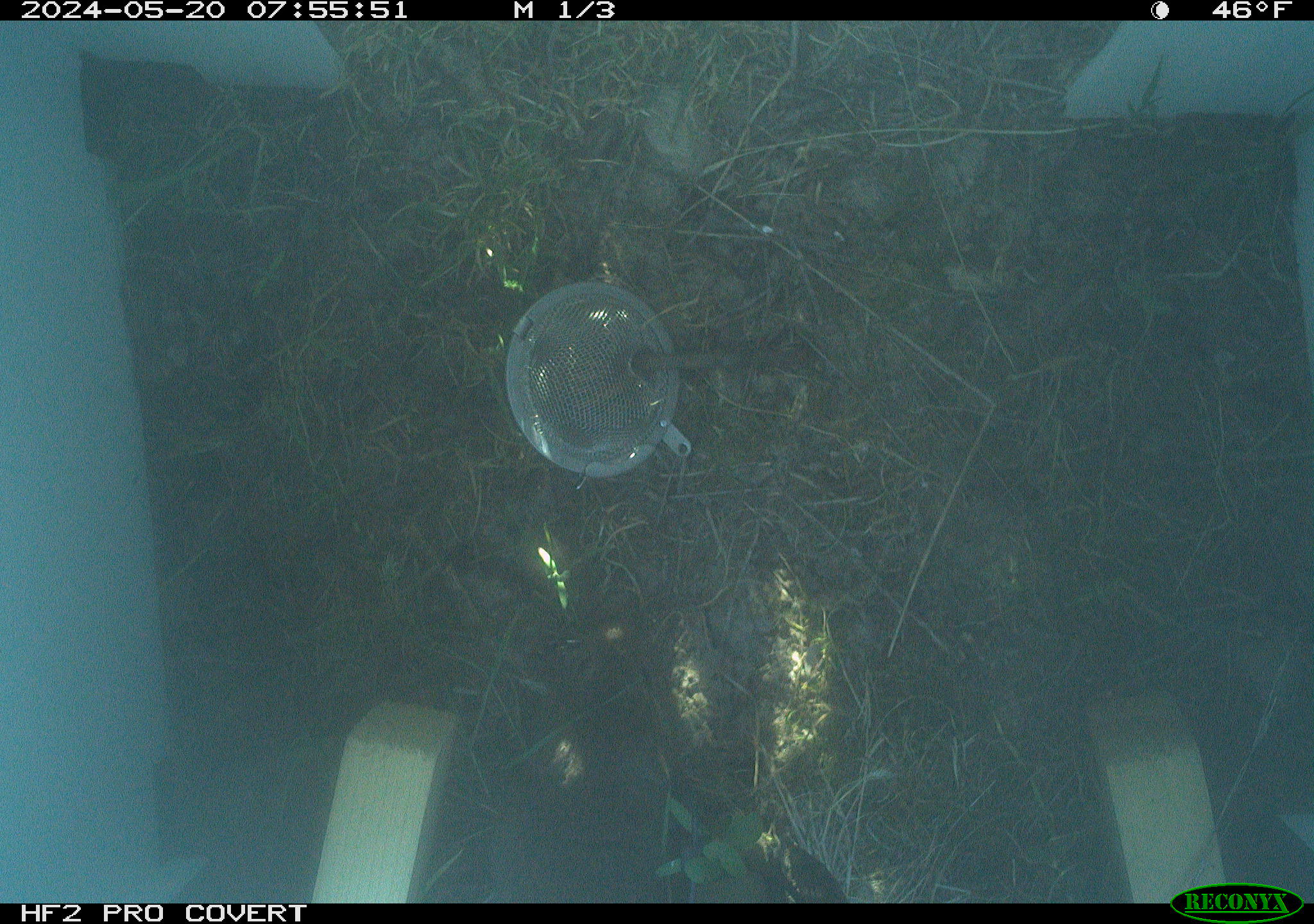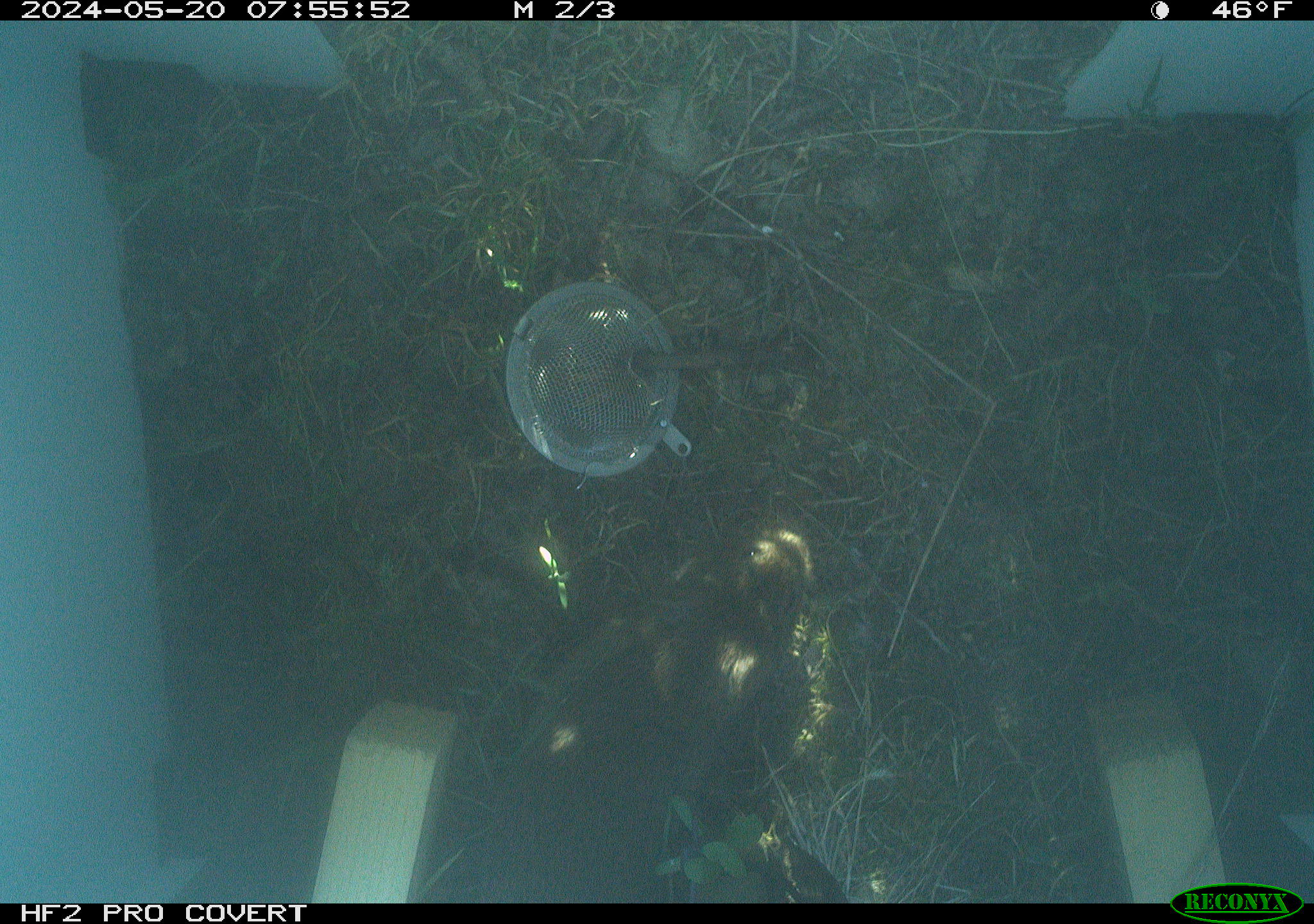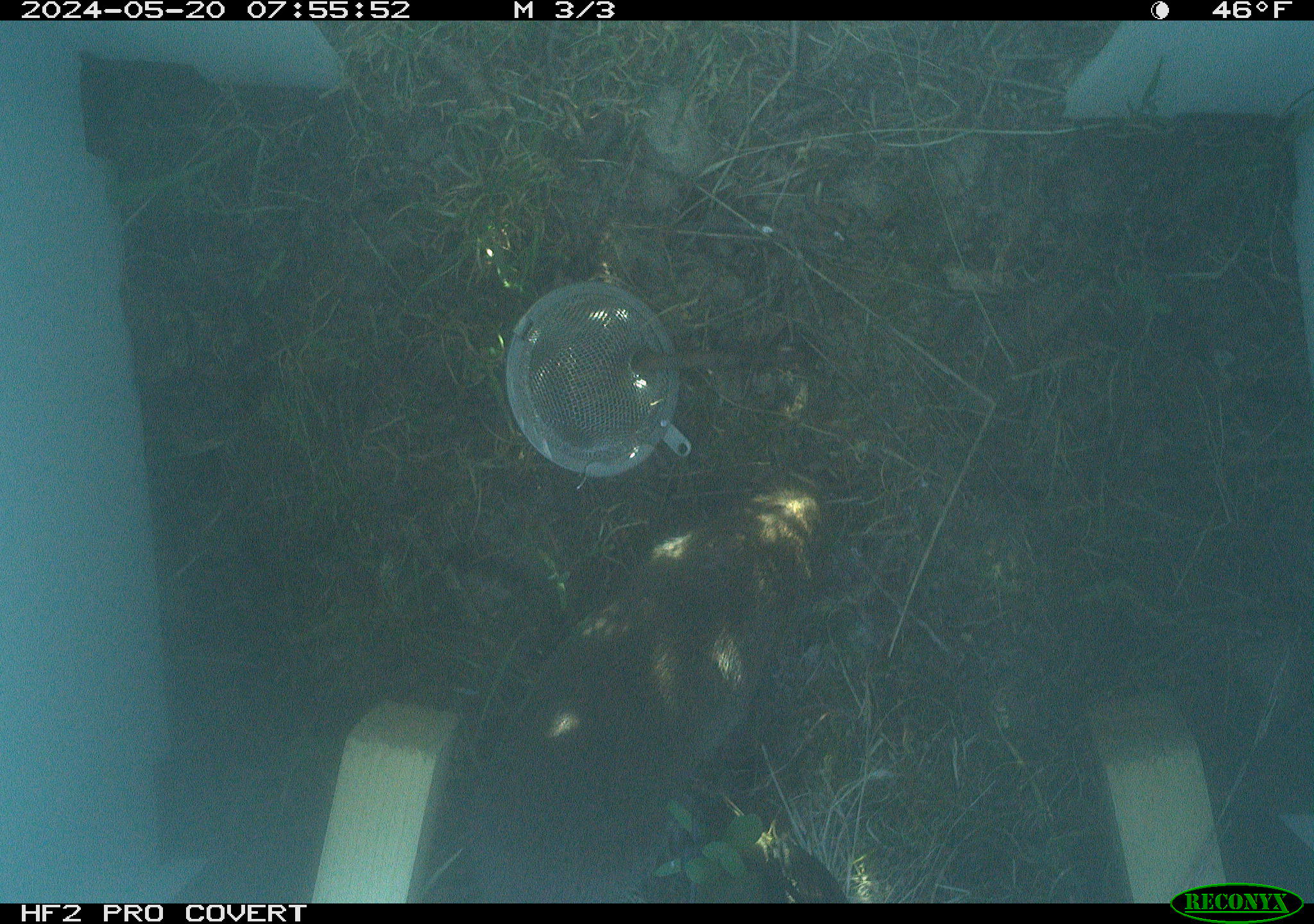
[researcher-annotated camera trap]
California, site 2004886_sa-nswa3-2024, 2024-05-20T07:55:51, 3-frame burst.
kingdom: Animalia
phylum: Chordata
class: Mammalia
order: Rodentia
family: Cricetidae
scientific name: Arvicolinae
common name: voles, lemmings, and muskrats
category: arvicolinae subfamily